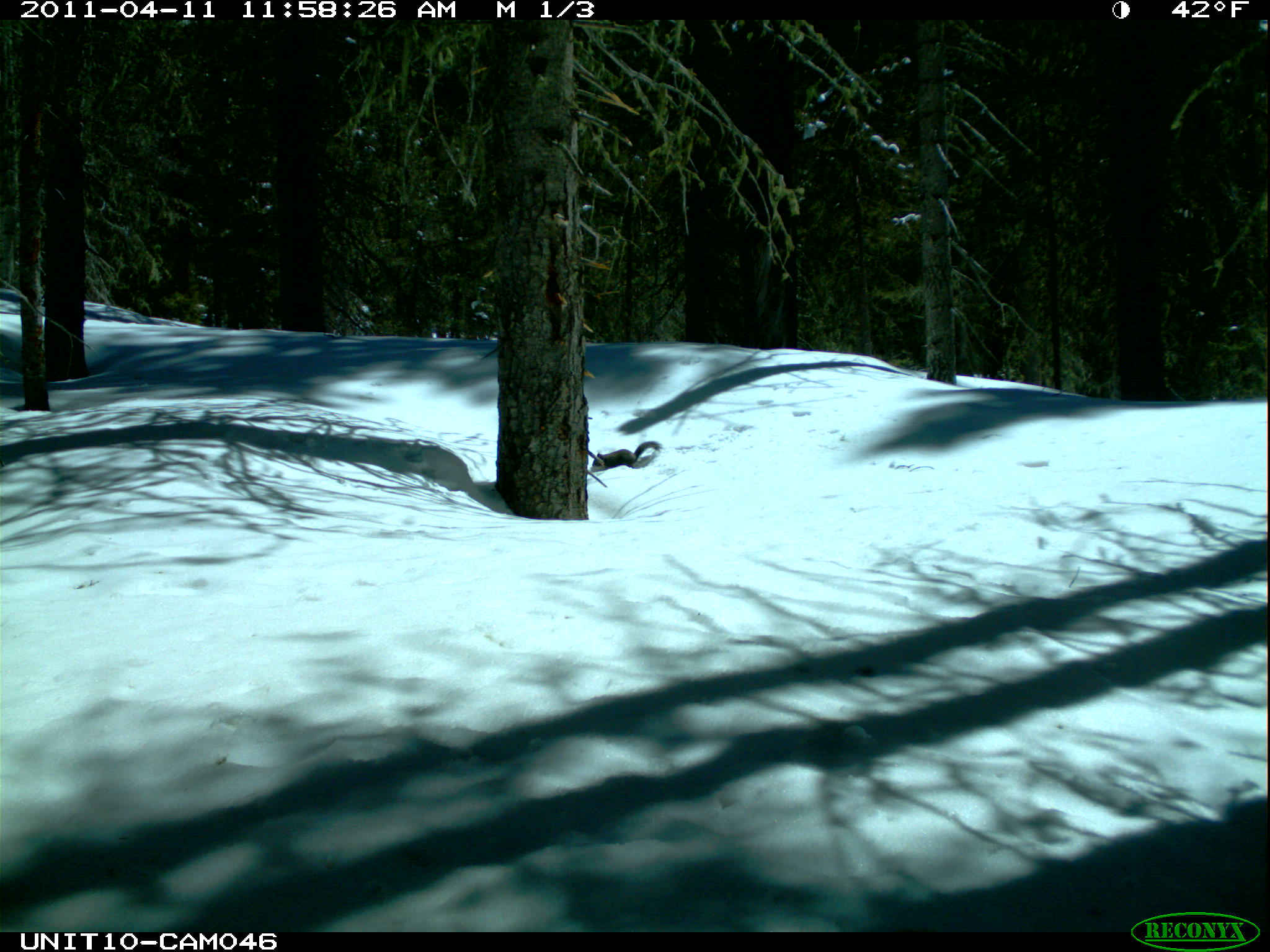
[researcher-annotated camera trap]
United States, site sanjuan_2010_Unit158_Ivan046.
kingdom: Animalia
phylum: Chordata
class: Mammalia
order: Rodentia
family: Sciuridae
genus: Tamiasciurus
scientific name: Tamiasciurus hudsonicus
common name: american red squirrel